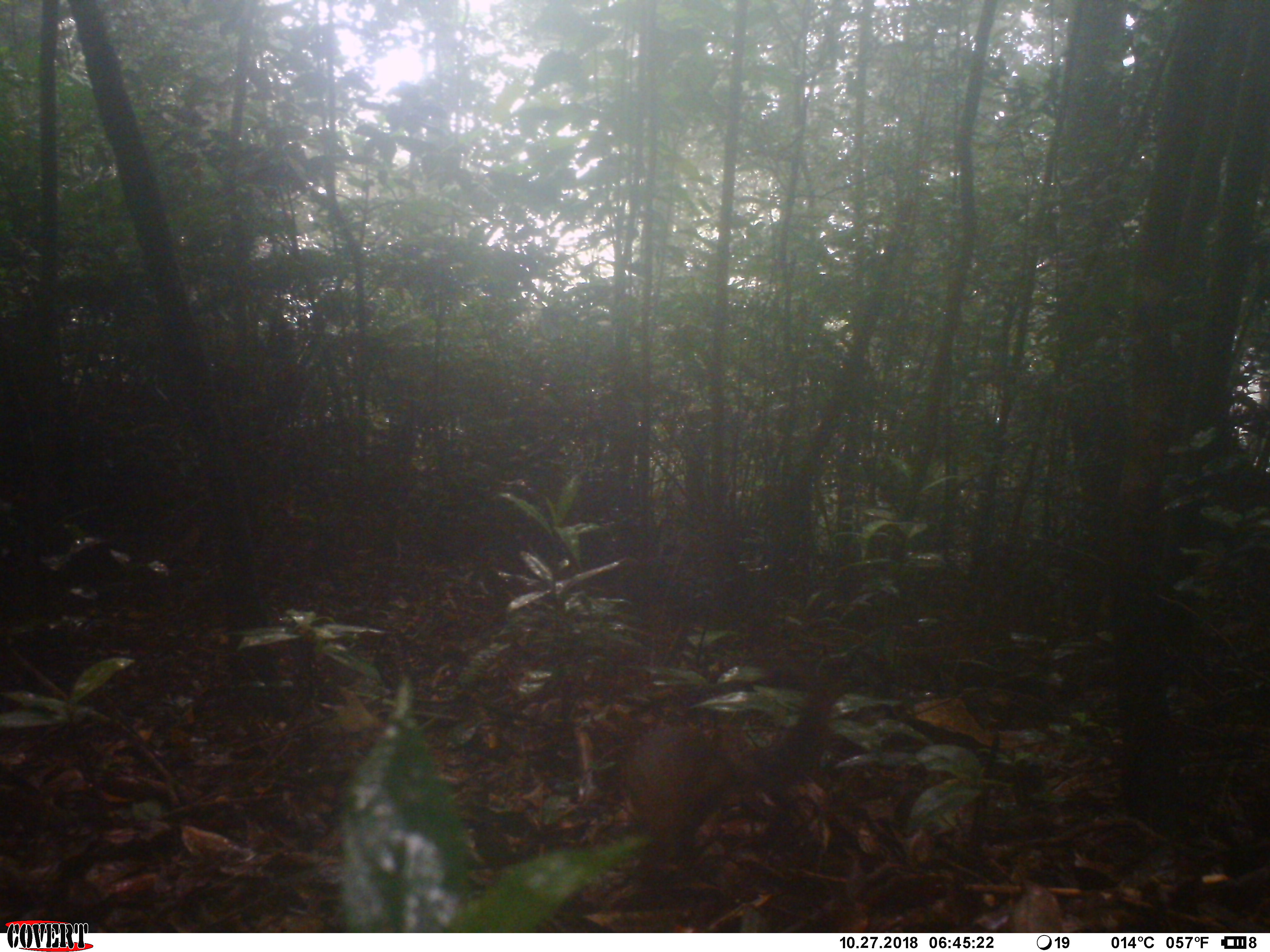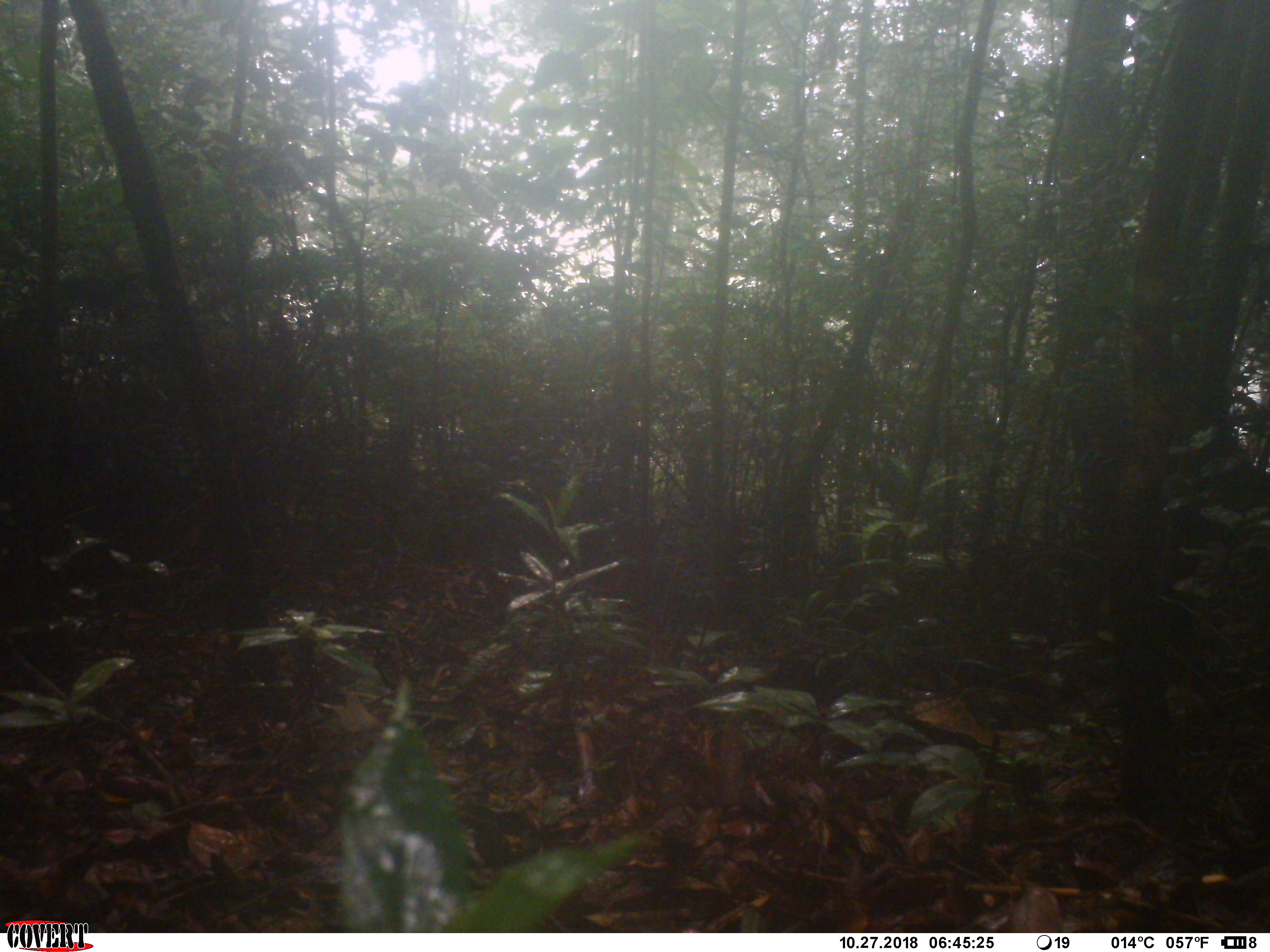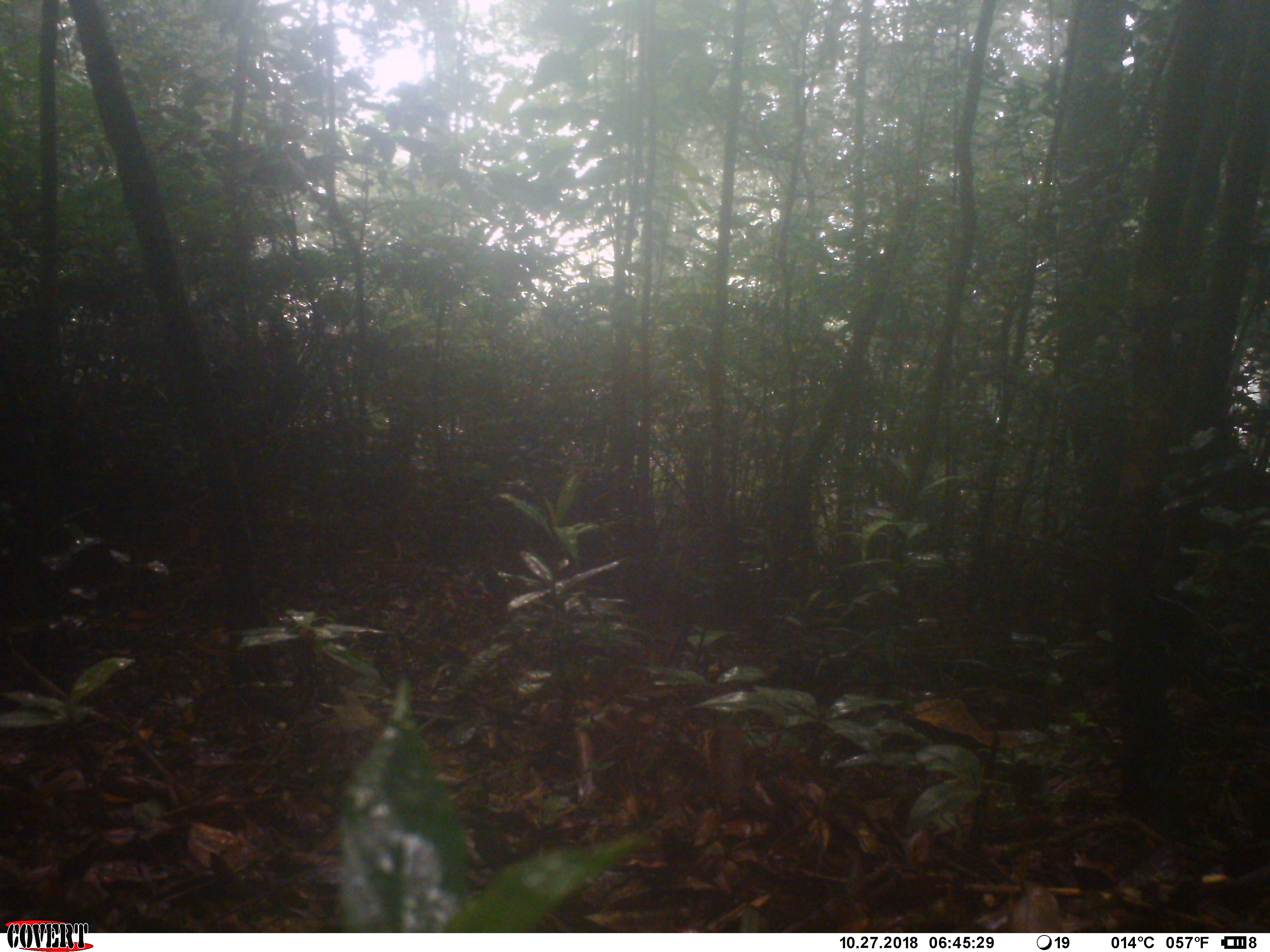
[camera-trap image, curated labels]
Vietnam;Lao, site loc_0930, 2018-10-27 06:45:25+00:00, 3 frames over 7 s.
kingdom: Animalia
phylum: Chordata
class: Mammalia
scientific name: Mammalia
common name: mammal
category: unidentified small mammal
Unidentified small mammal (mammal) (Mammalia). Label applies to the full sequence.